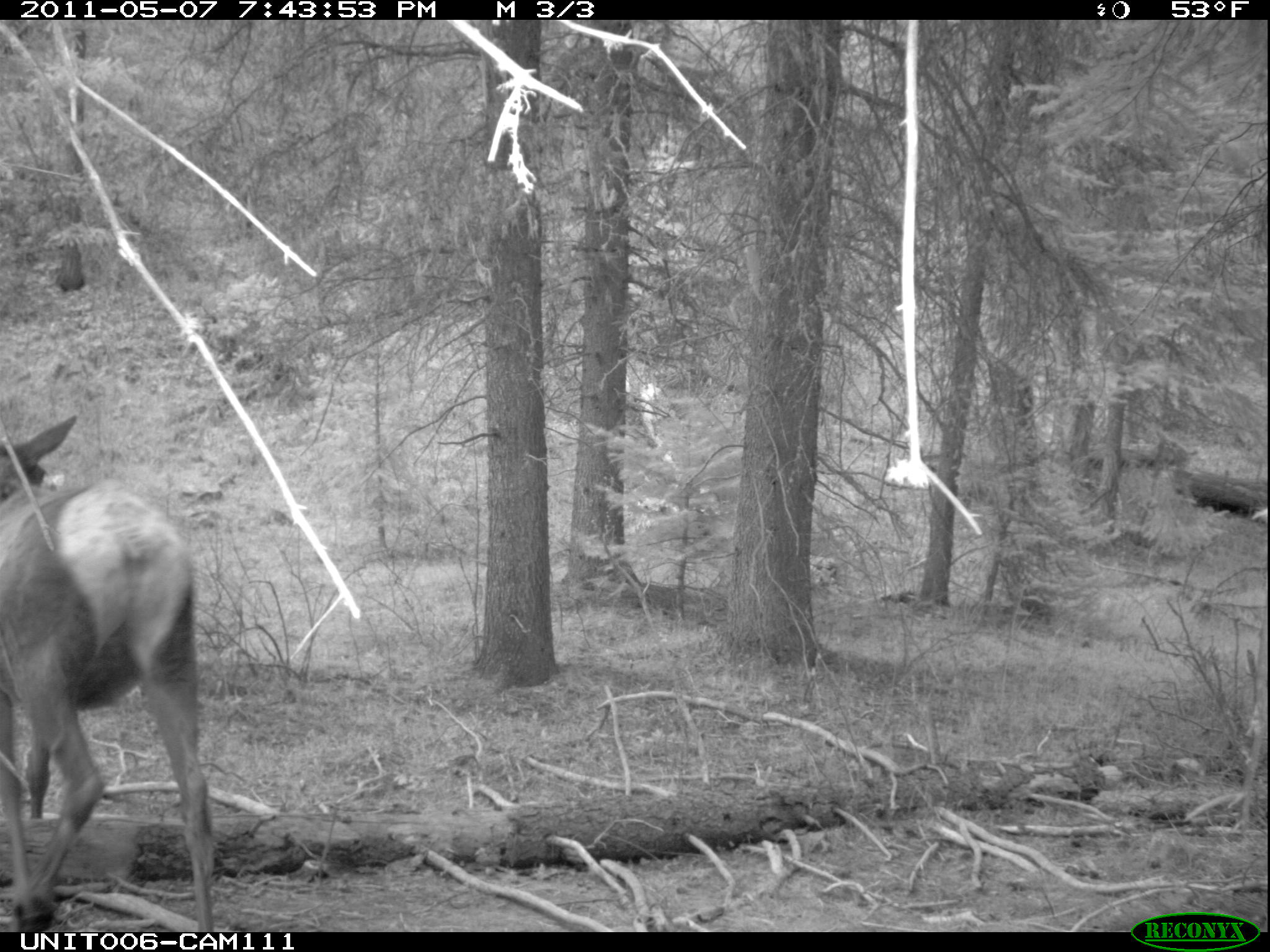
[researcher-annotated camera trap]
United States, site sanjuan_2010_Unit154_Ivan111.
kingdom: Animalia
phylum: Chordata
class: Mammalia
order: Artiodactyla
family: Cervidae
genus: Cervus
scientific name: Cervus elaphus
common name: red deer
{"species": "Cervus elaphus (red deer)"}